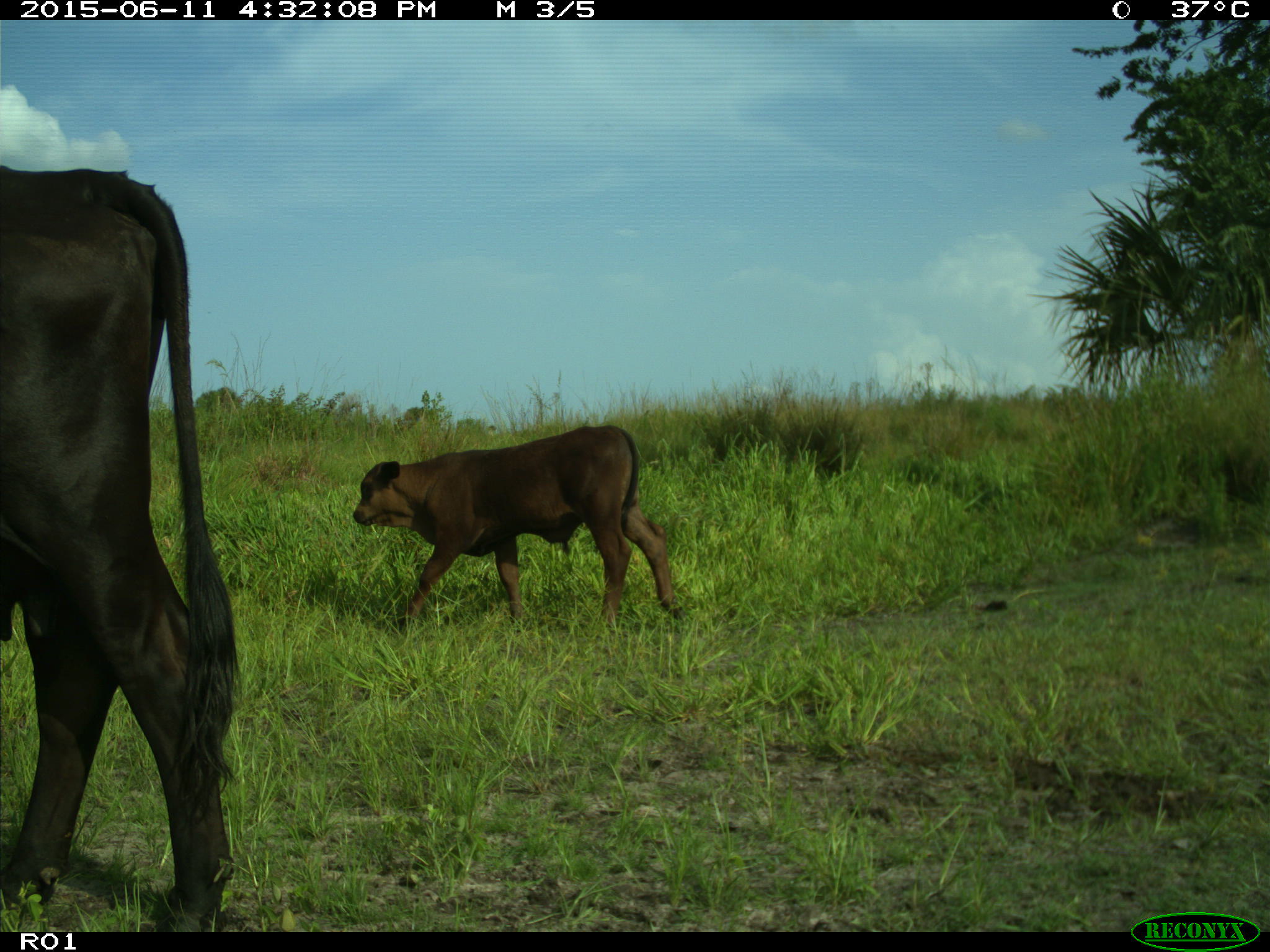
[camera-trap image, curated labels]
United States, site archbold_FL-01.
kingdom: Animalia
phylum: Chordata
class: Mammalia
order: Artiodactyla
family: Bovidae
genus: Bos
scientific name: Bos taurus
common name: domestic cow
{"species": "Bos taurus (domestic cow)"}